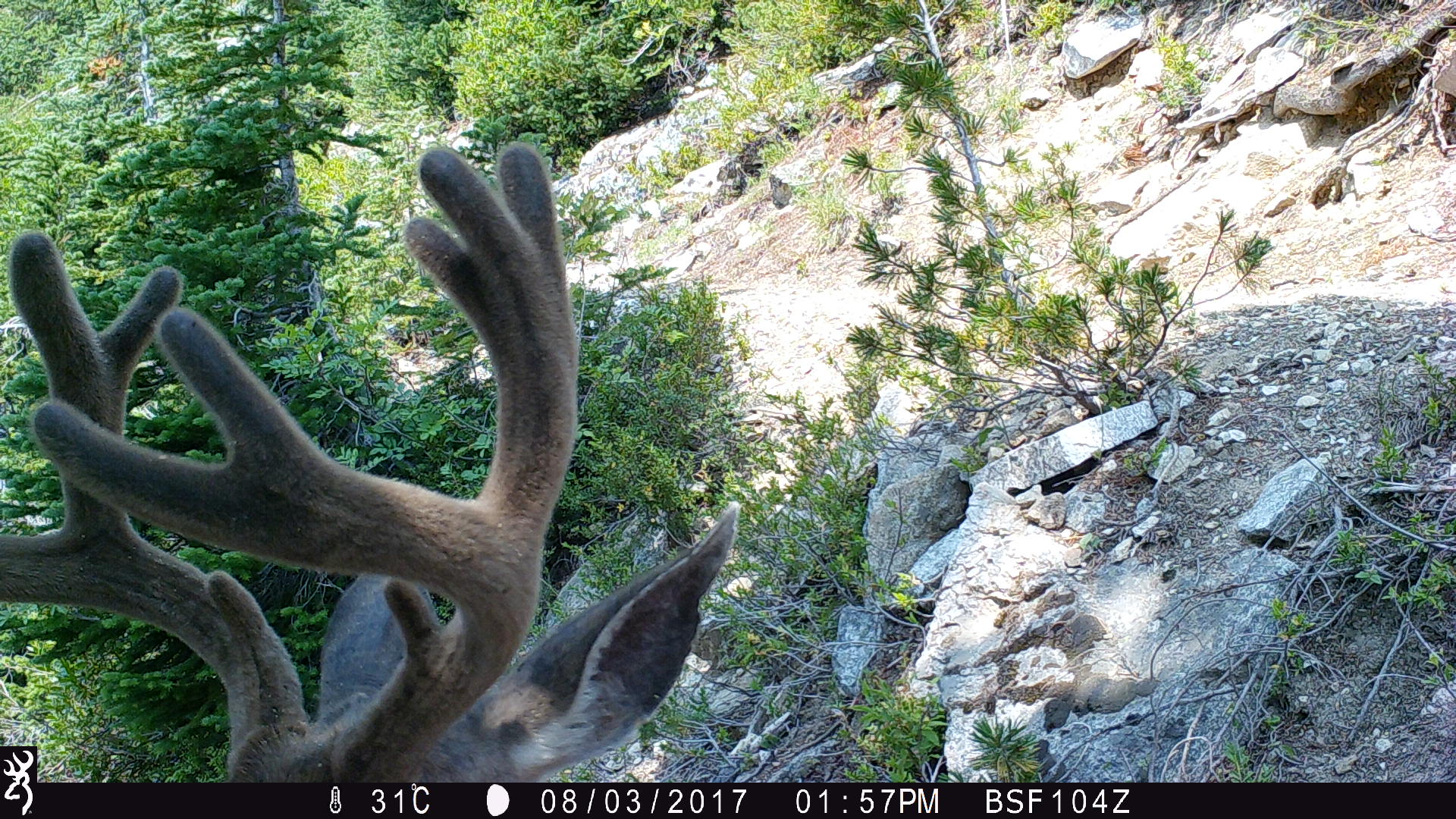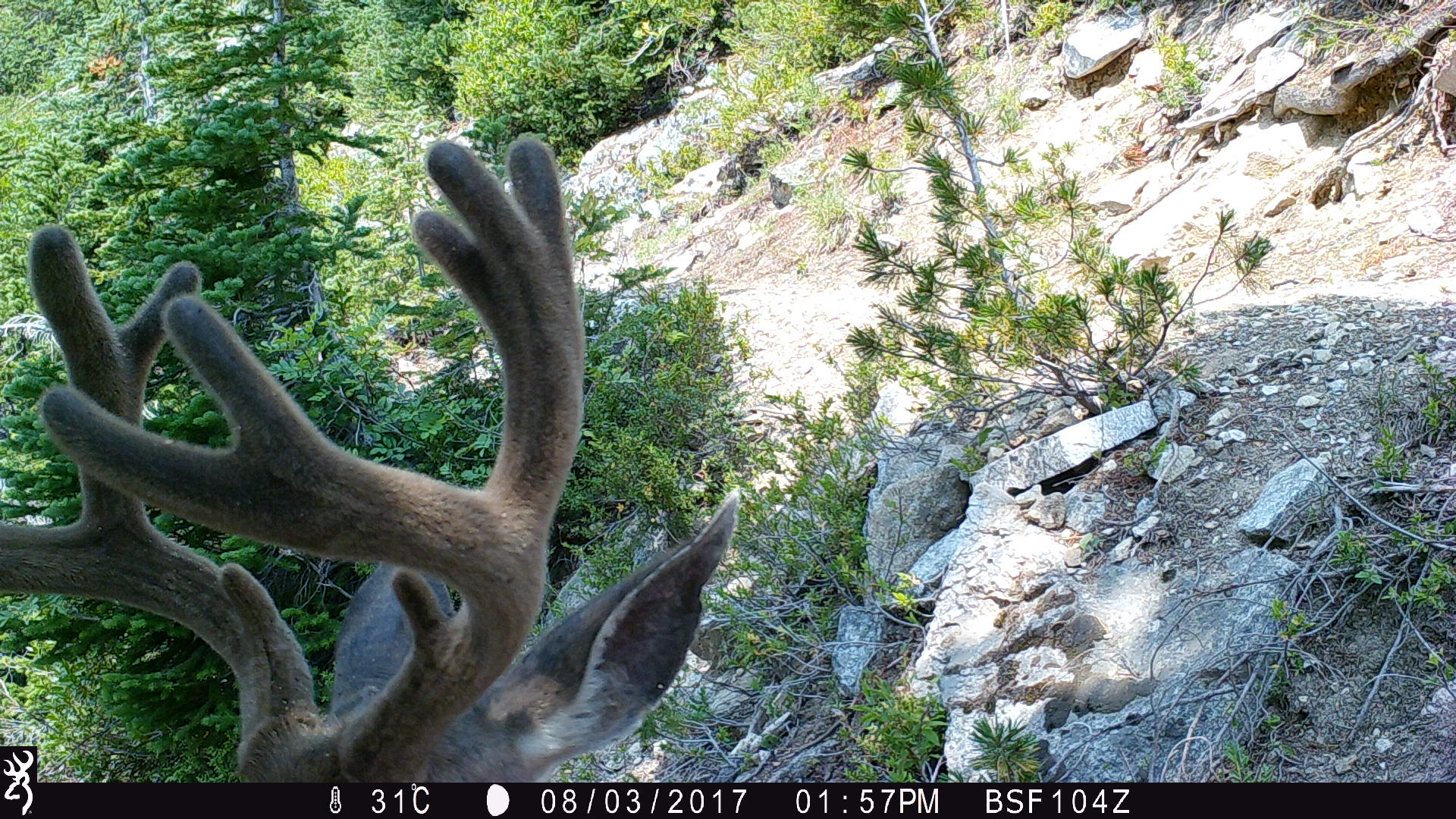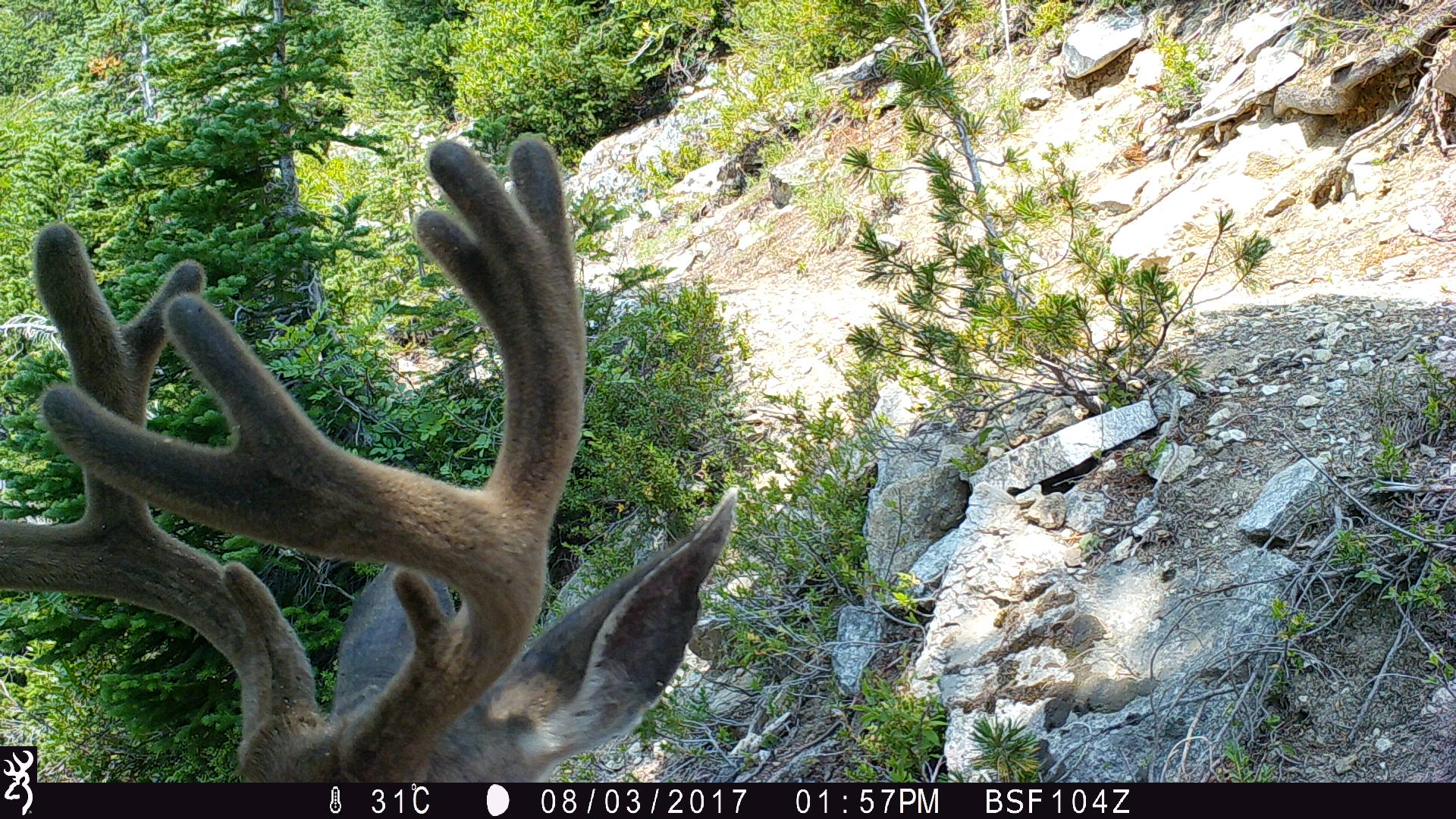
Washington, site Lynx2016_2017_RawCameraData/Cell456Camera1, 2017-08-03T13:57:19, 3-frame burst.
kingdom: Animalia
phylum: Chordata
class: Mammalia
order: Artiodactyla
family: Cervidae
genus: Odocoileus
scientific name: Odocoileus hemionus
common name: mule deer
Odocoileus hemionus (mule deer). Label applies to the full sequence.